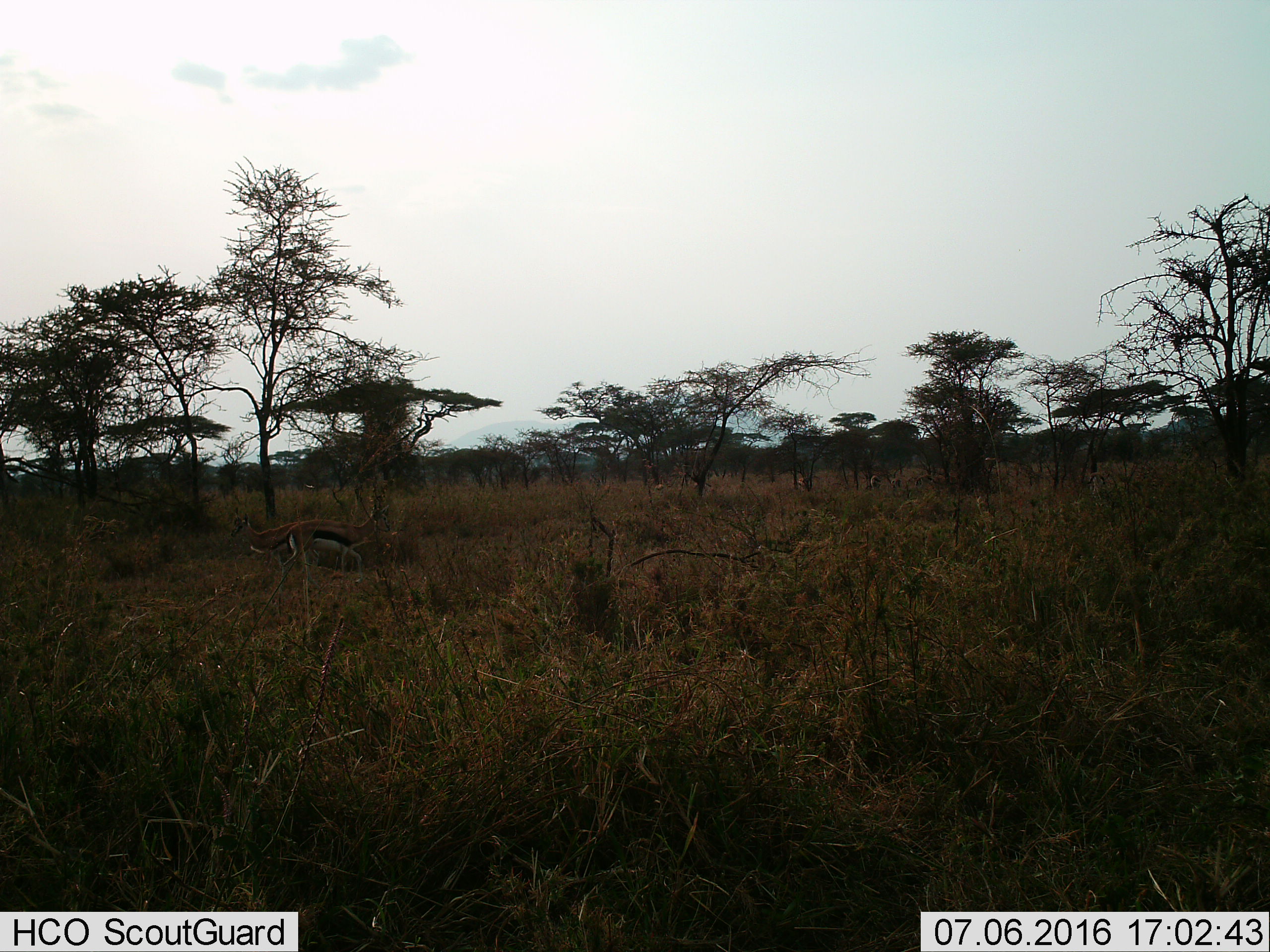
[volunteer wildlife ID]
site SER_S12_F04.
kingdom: Animalia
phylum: Chordata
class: Mammalia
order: Artiodactyla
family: Bovidae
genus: Eudorcas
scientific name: Eudorcas thomsonii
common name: thomson's gazelle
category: gazellethomsons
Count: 1.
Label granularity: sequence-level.